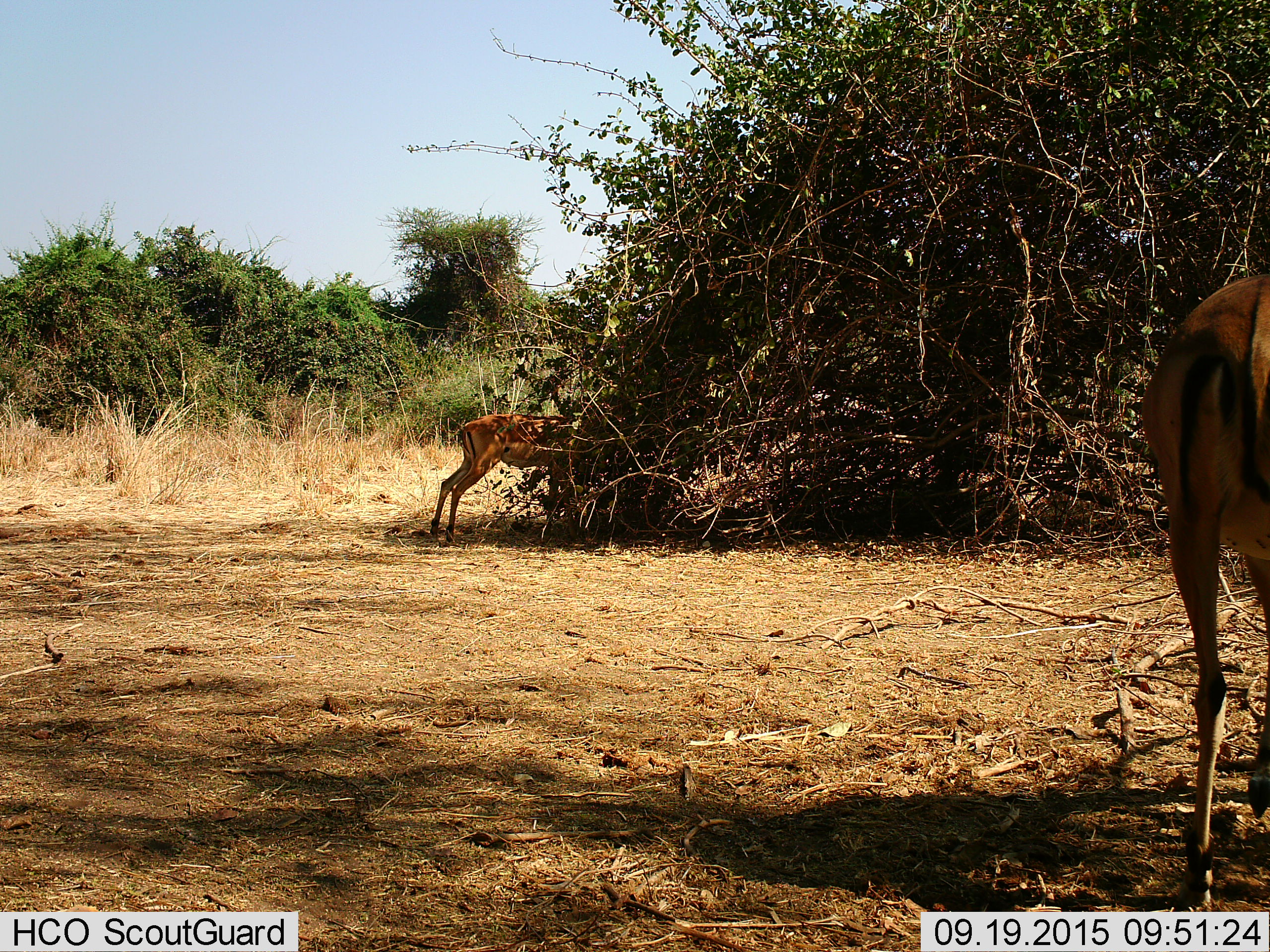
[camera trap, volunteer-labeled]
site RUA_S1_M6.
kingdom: Animalia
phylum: Chordata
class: Mammalia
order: Artiodactyla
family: Bovidae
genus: Aepyceros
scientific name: Aepyceros melampus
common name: impala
Impala (Aepyceros melampus), count 2. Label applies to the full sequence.